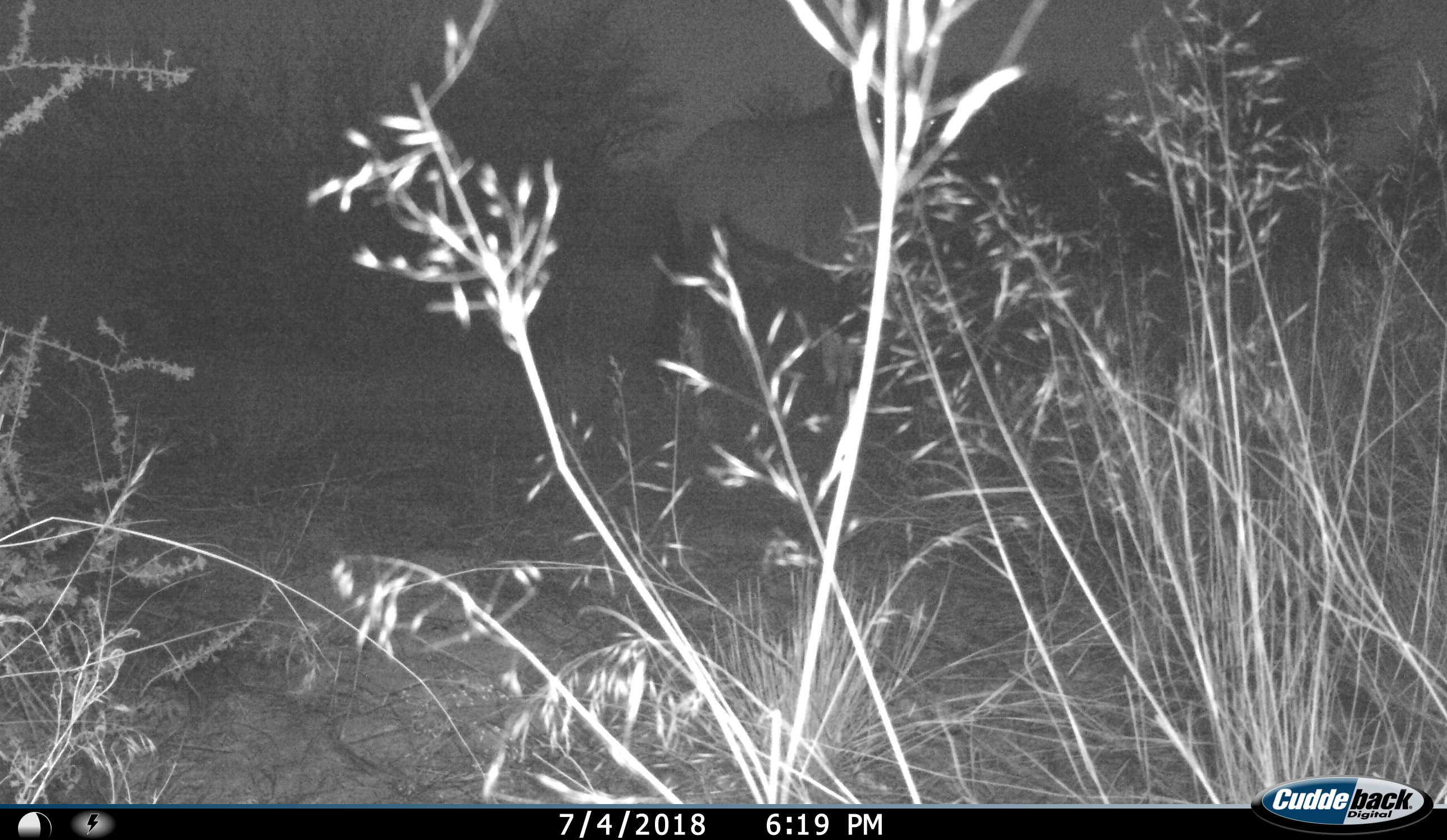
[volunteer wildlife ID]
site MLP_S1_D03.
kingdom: Animalia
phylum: Chordata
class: Mammalia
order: Artiodactyla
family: Bovidae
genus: Oryx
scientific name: Oryx gazella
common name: gemsbok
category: oryx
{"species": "oryx (gemsbok) (Oryx gazella)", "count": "1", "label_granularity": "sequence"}